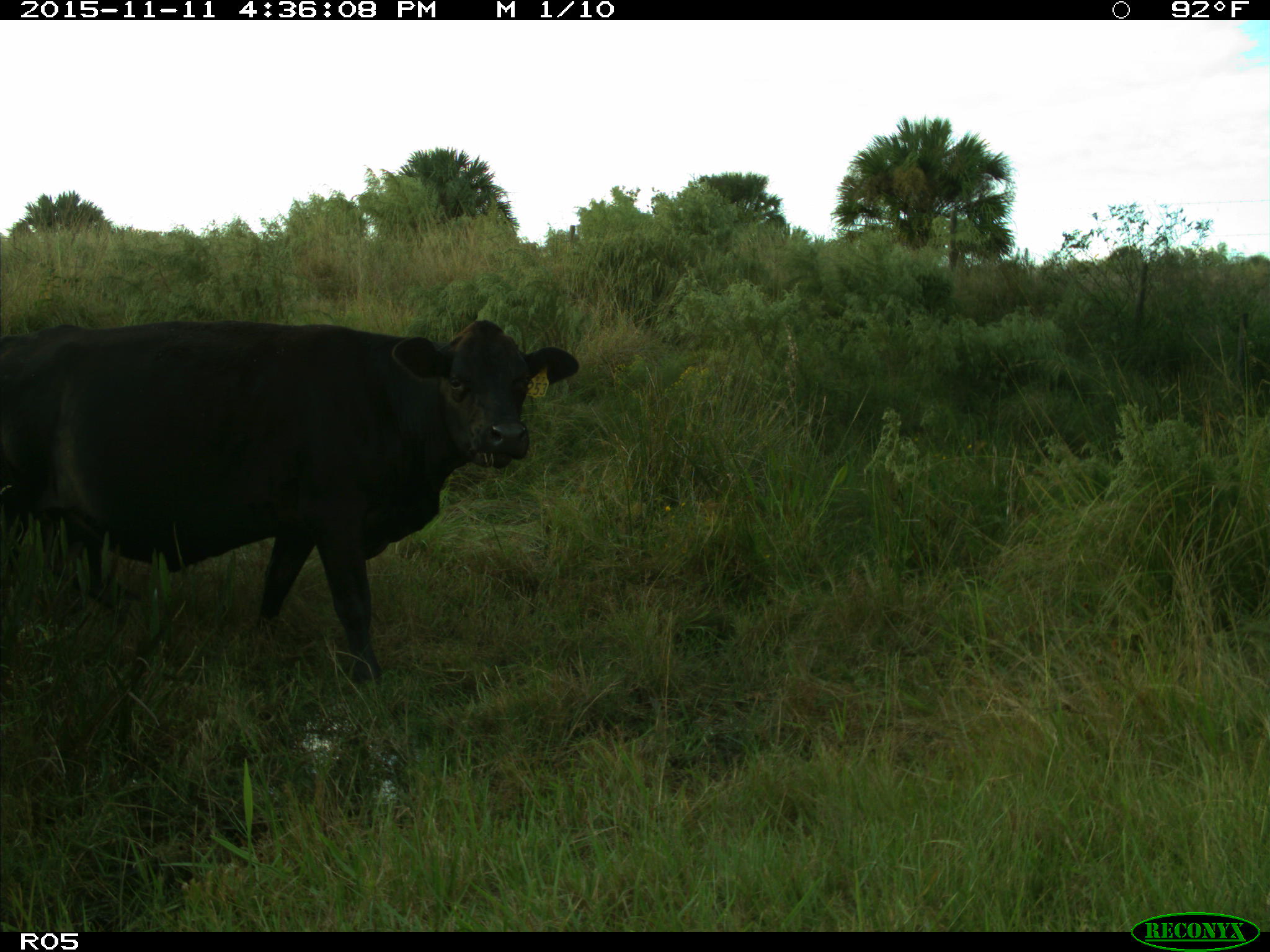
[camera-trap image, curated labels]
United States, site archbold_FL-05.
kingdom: Animalia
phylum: Chordata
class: Mammalia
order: Artiodactyla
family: Bovidae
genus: Bos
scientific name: Bos taurus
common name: domestic cow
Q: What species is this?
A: Bos taurus (domestic cow).